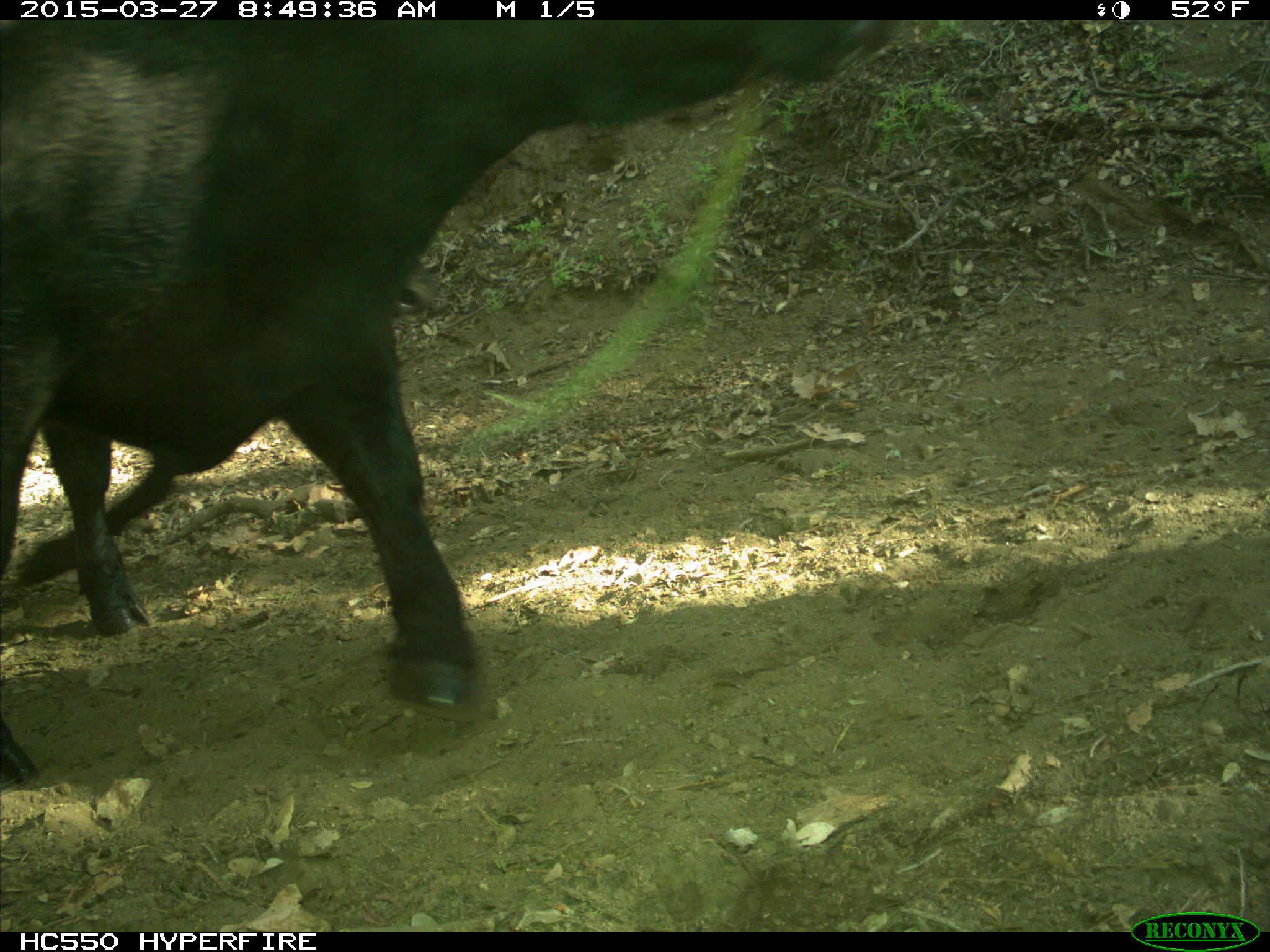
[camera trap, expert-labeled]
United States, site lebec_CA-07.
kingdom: Animalia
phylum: Chordata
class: Mammalia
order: Artiodactyla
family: Bovidae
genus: Bos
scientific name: Bos taurus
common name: domestic cow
Bos taurus (domestic cow).